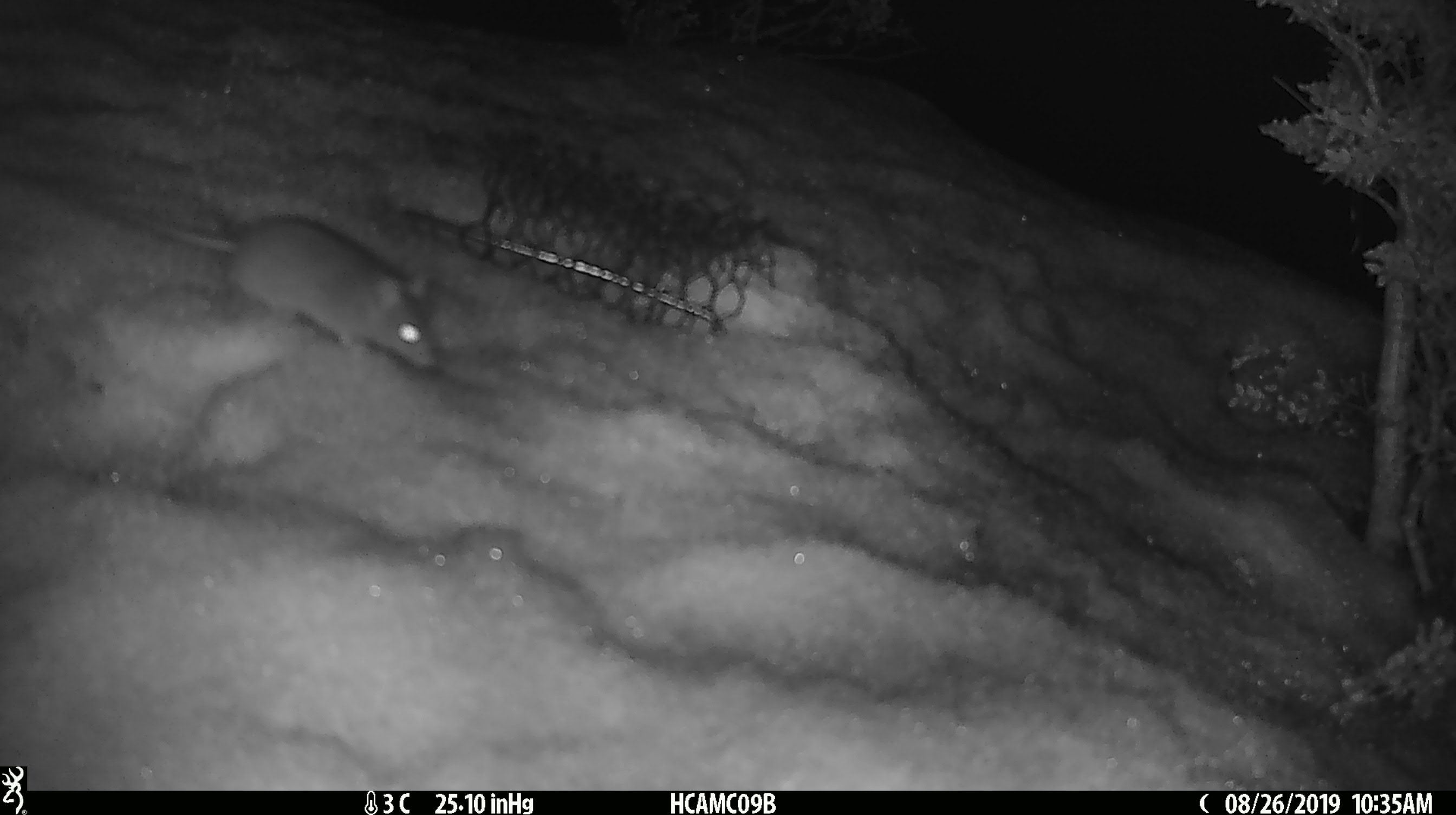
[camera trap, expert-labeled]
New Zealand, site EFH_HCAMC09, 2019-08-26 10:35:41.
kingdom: Animalia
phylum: Chordata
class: Mammalia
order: Rodentia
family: Muridae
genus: Mus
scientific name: Mus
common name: mouse